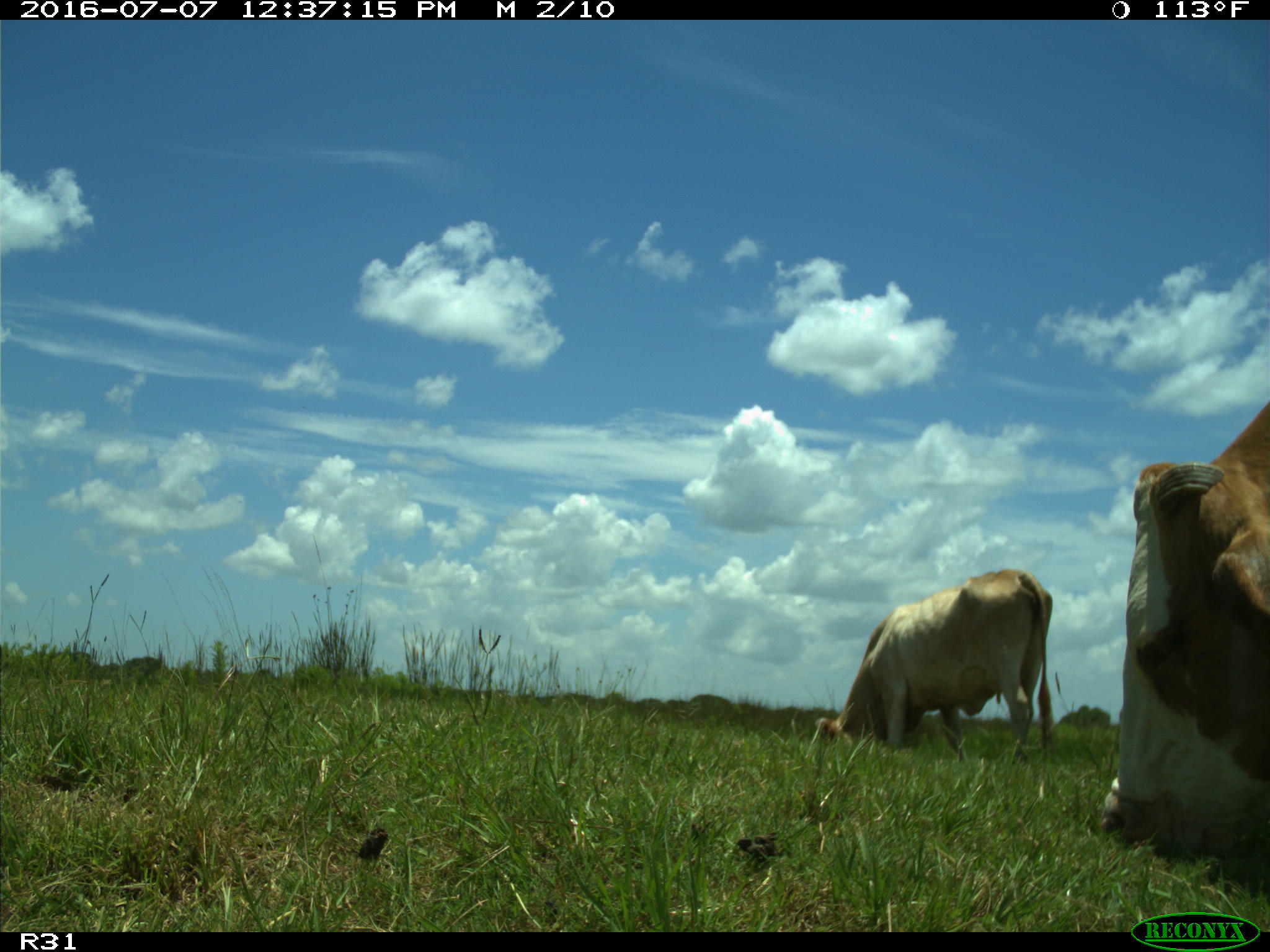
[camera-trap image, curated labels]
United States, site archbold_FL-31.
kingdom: Animalia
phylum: Chordata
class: Mammalia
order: Artiodactyla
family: Bovidae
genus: Bos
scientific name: Bos taurus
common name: domestic cow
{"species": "Bos taurus (domestic cow)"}